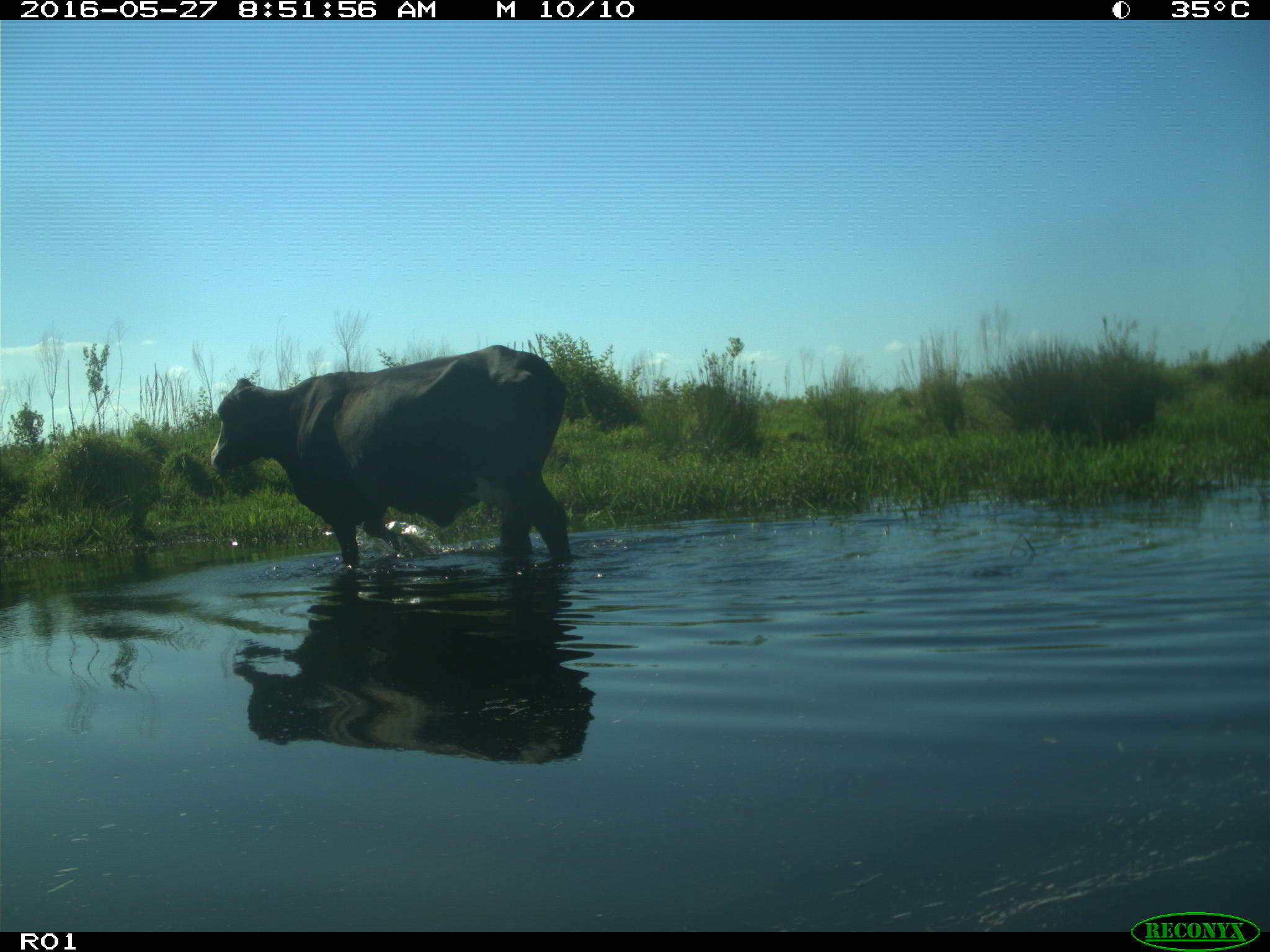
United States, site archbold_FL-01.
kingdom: Animalia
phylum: Chordata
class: Mammalia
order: Artiodactyla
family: Bovidae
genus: Bos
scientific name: Bos taurus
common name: domestic cow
Bos taurus (domestic cow).